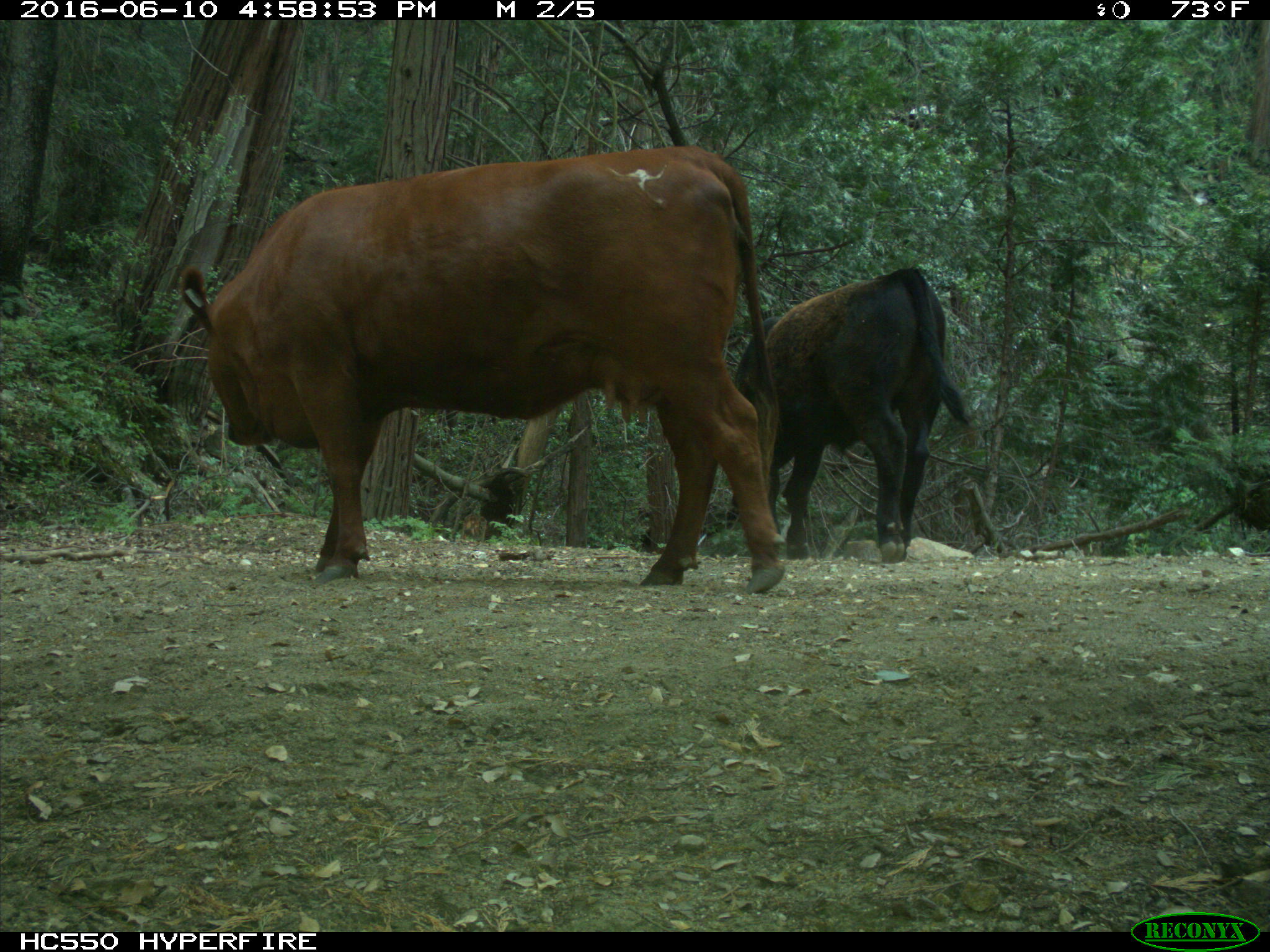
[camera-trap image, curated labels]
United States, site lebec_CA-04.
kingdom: Animalia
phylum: Chordata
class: Mammalia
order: Artiodactyla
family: Bovidae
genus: Bos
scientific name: Bos taurus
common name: domestic cow